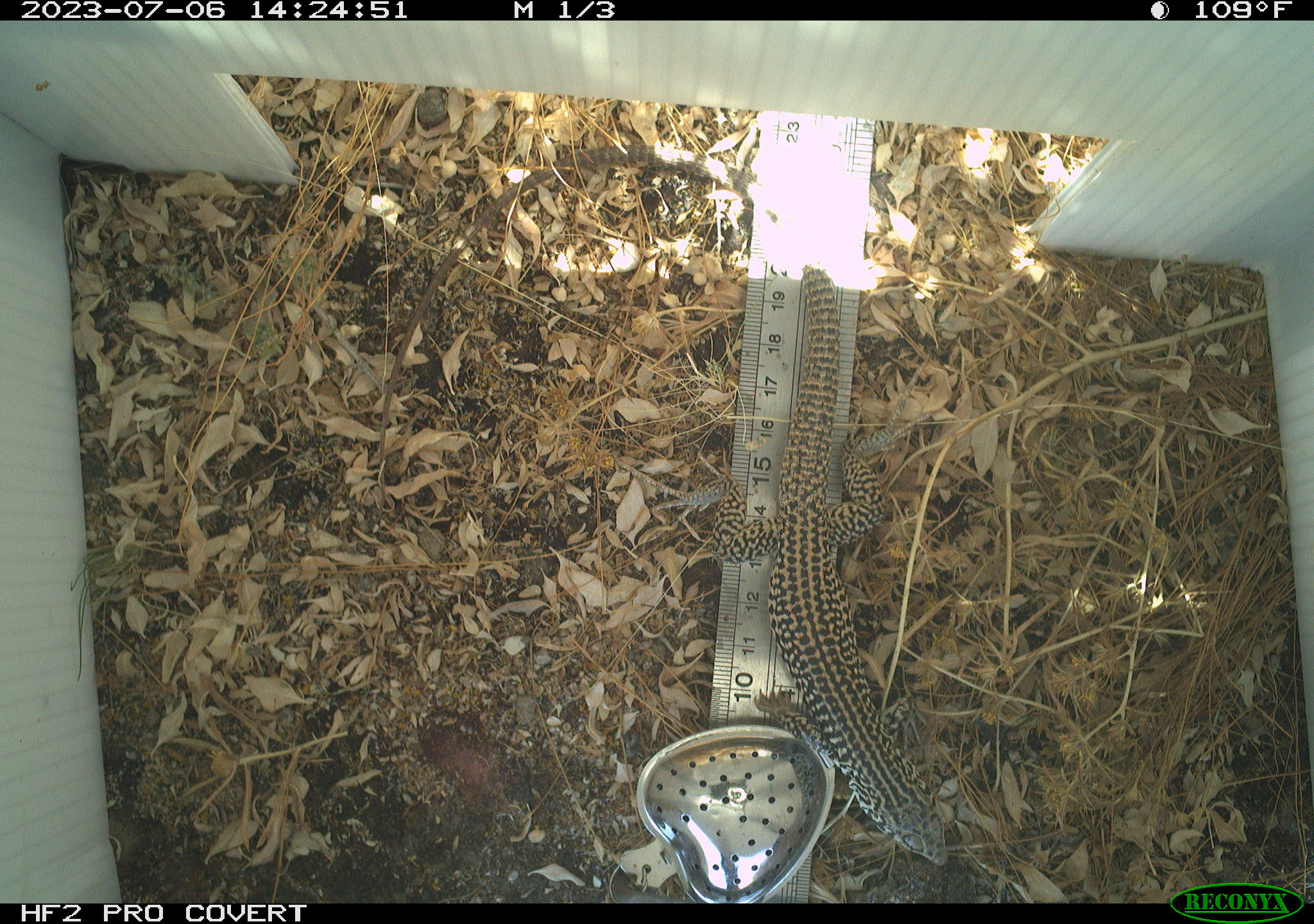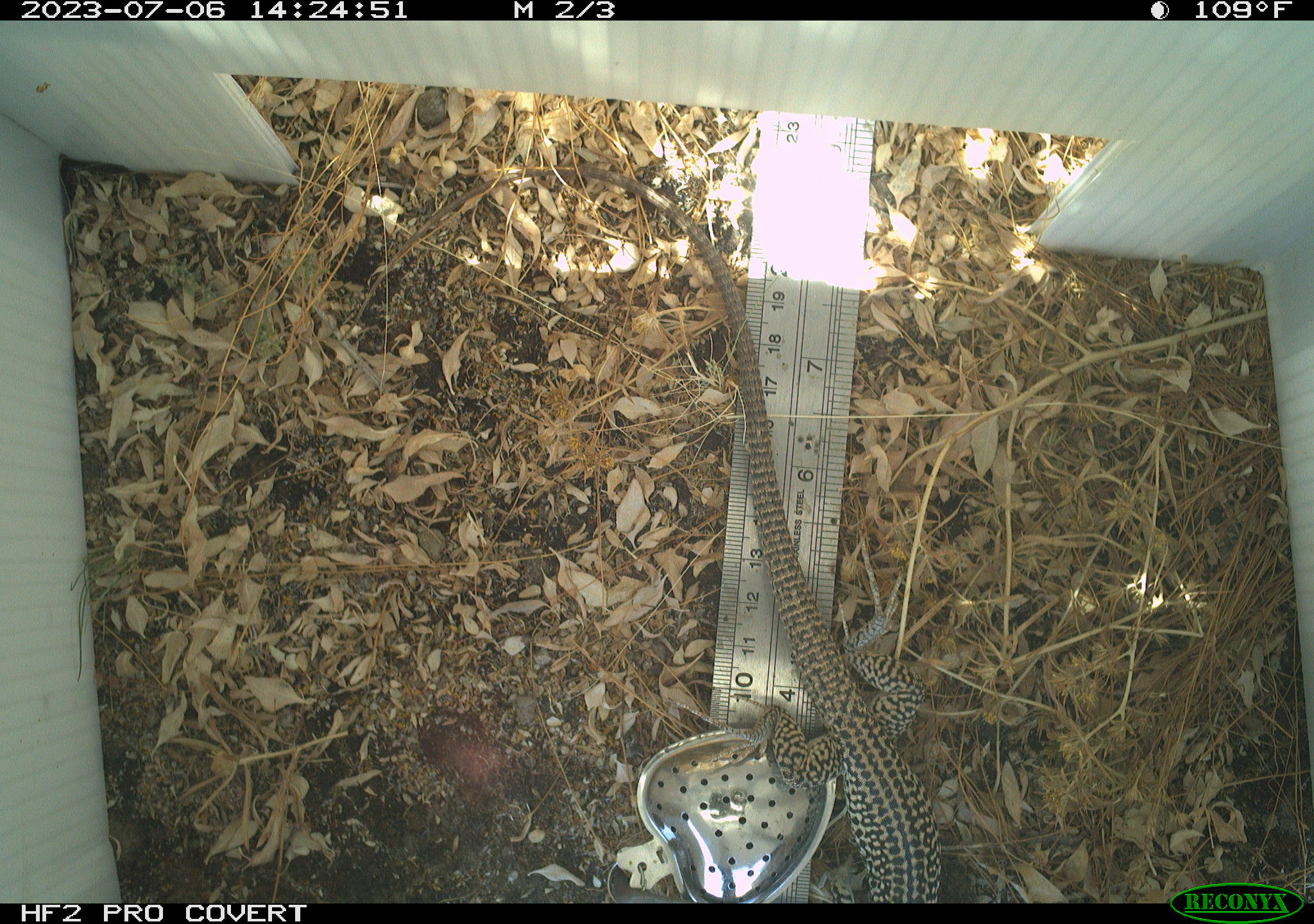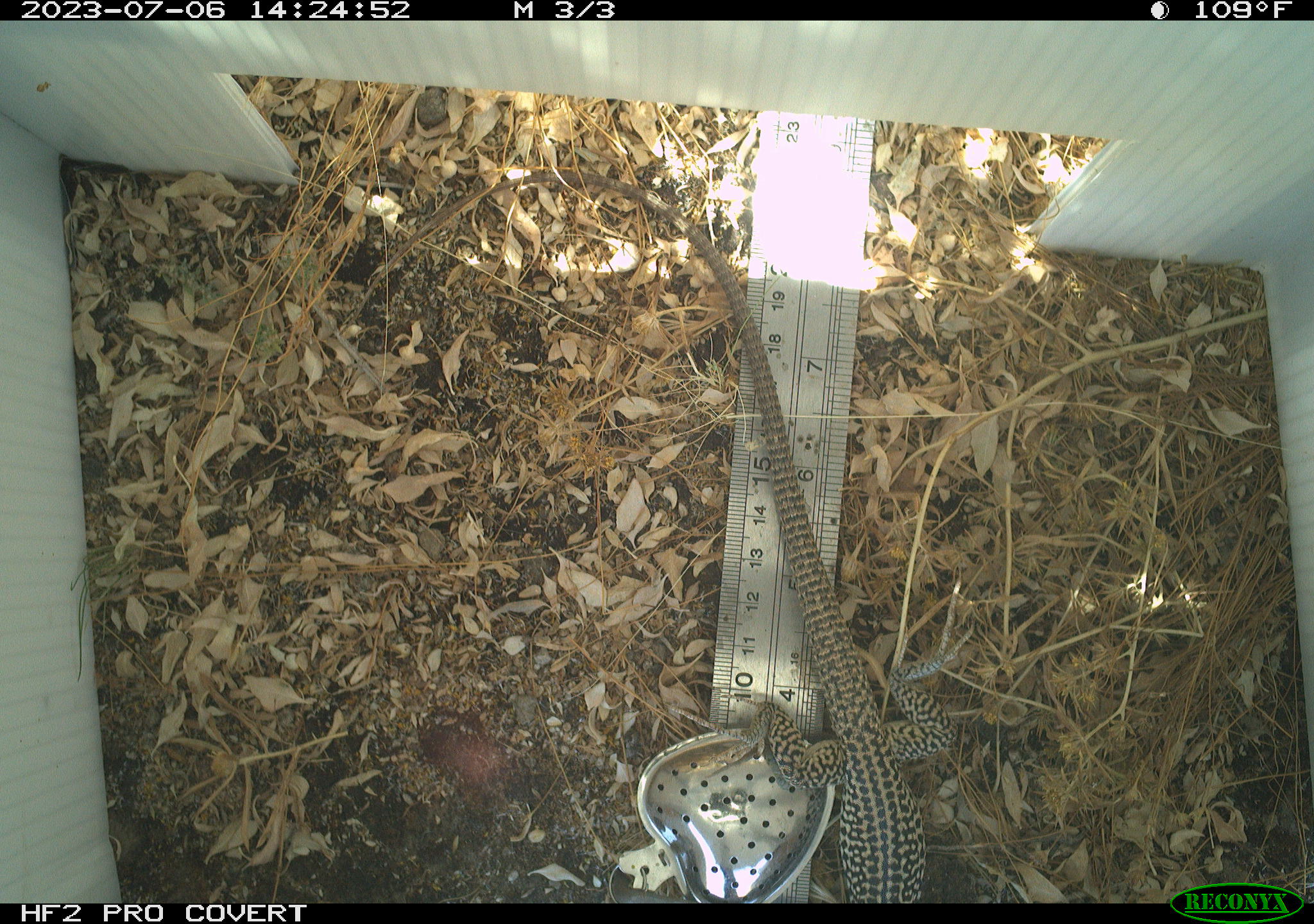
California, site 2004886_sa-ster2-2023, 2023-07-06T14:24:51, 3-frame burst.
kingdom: Animalia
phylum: Chordata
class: Reptilia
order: Squamata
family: Teiidae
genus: Aspidoscelis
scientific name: Aspidoscelis tigris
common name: western whiptail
Western whiptail (Aspidoscelis tigris).